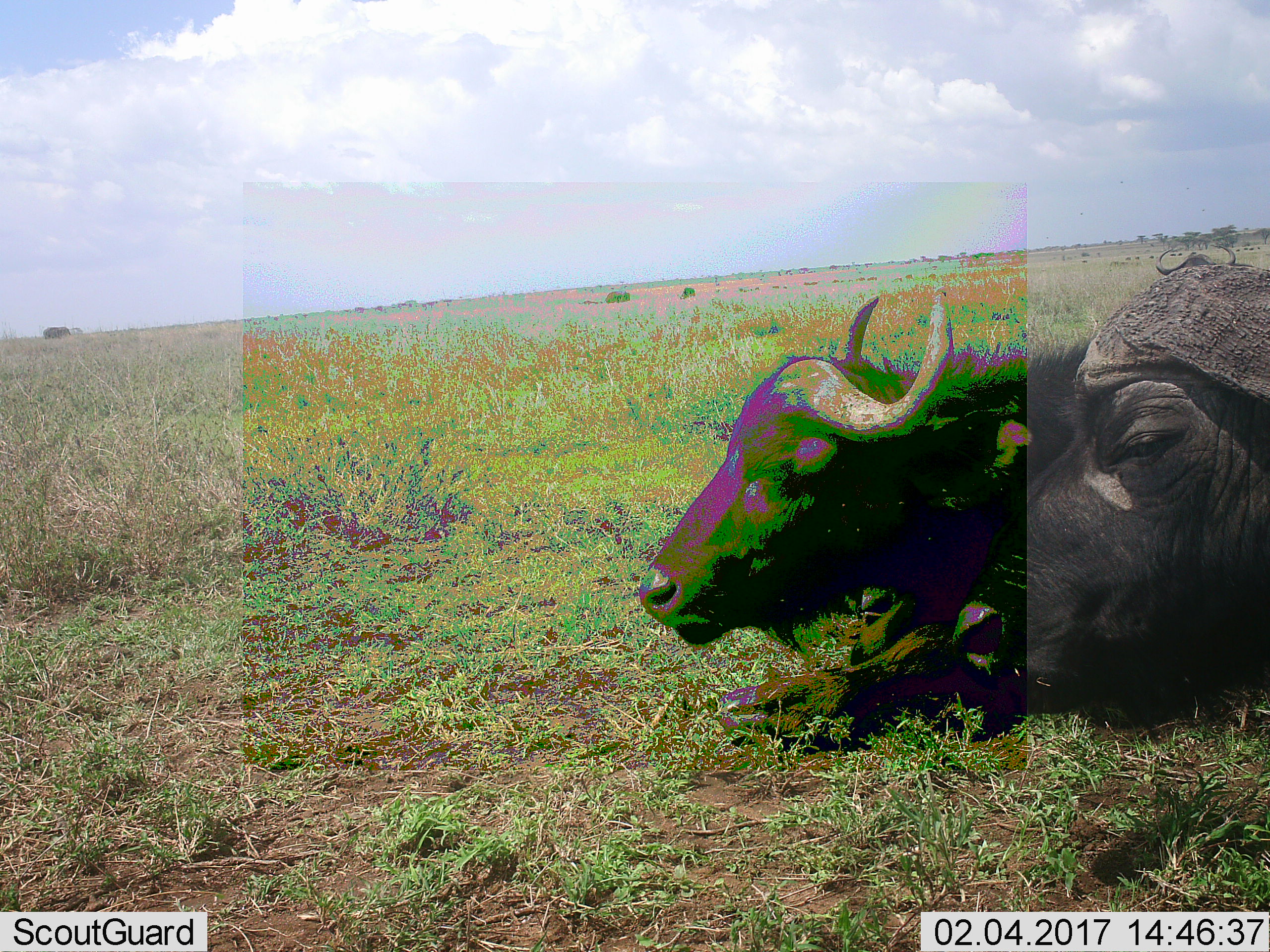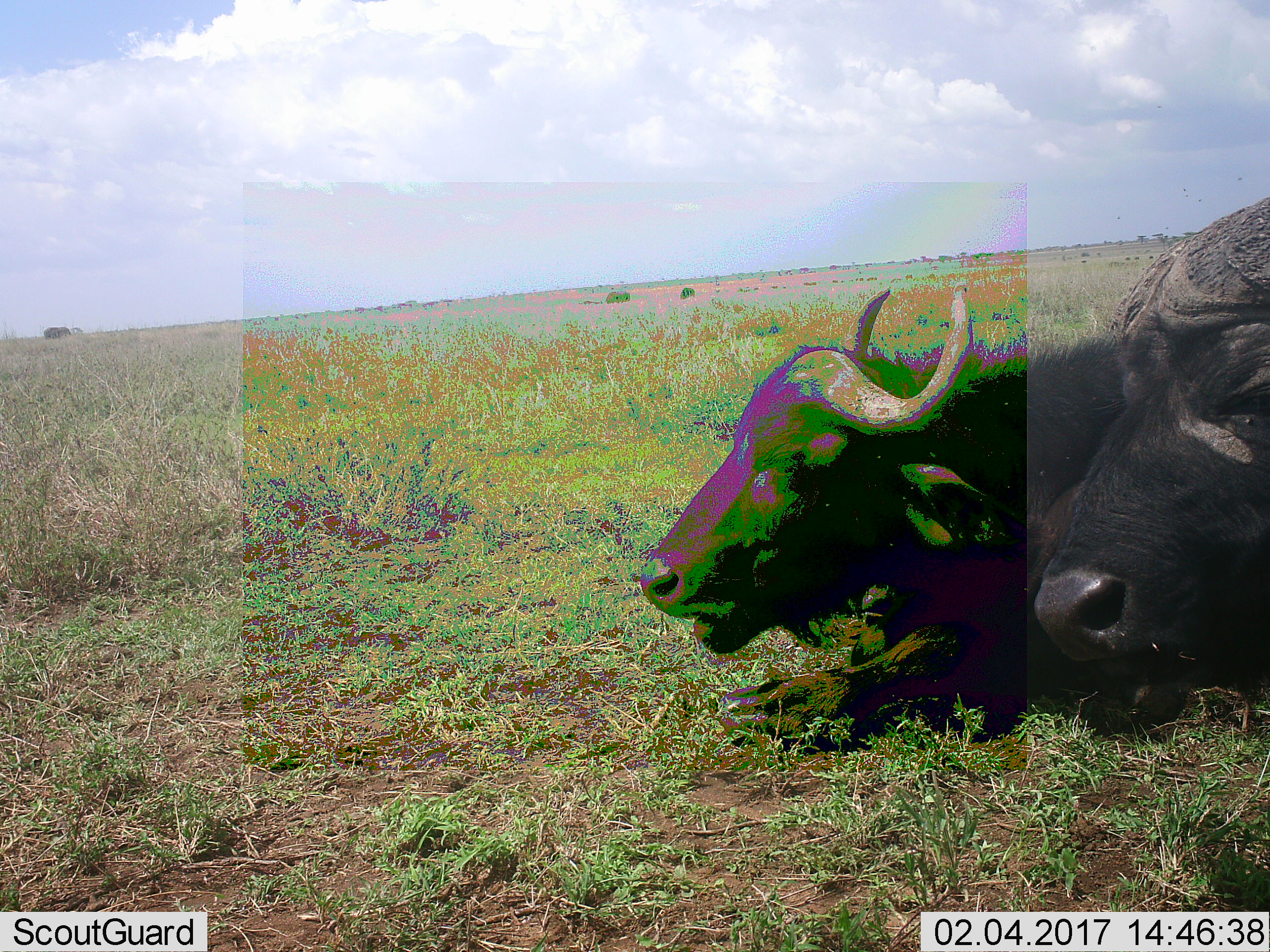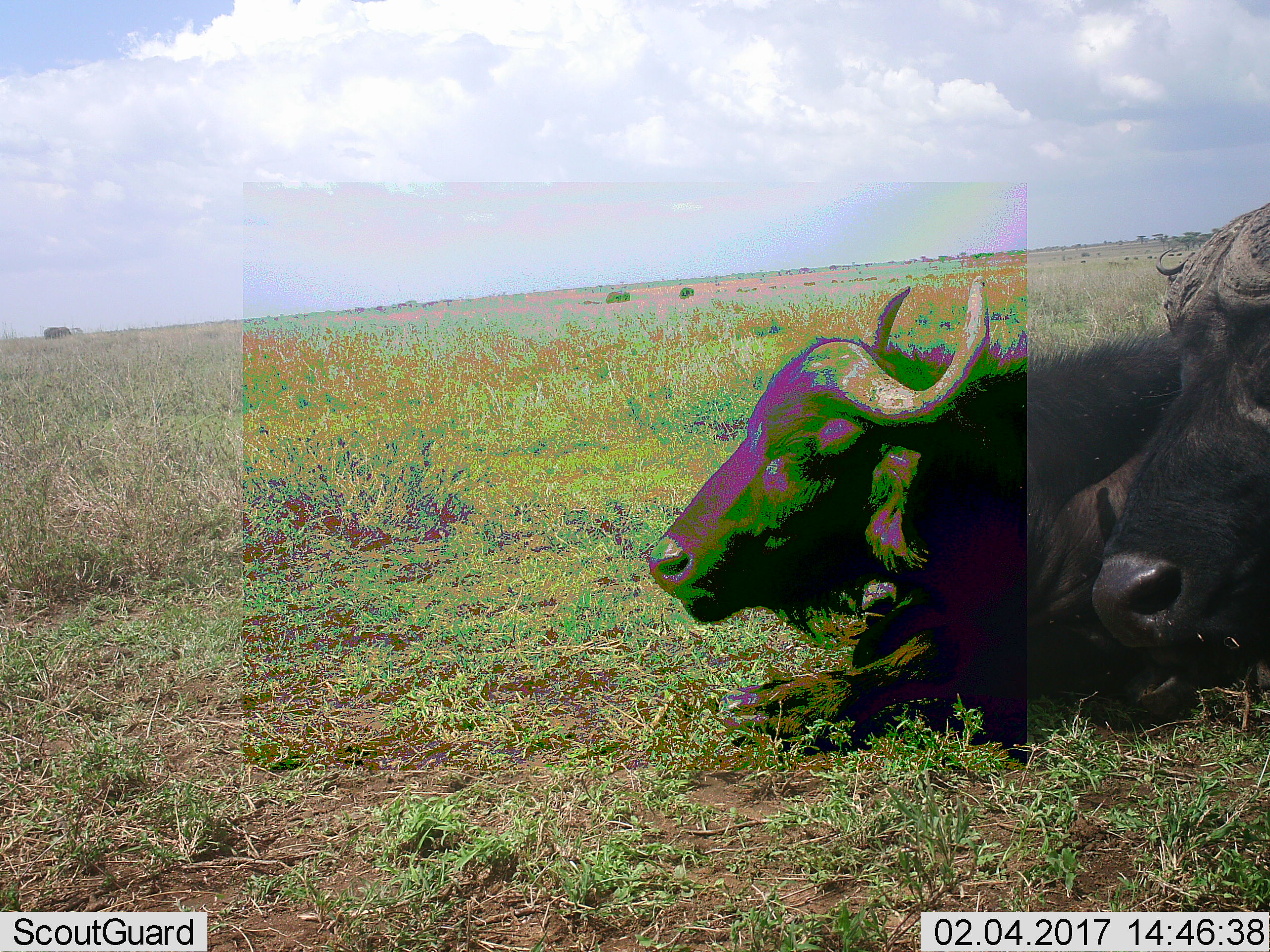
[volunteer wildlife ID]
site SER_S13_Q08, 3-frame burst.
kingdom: Animalia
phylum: Chordata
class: Mammalia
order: Artiodactyla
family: Bovidae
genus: Syncerus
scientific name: Syncerus caffer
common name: african buffalo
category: buffalo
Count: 2.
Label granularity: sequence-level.